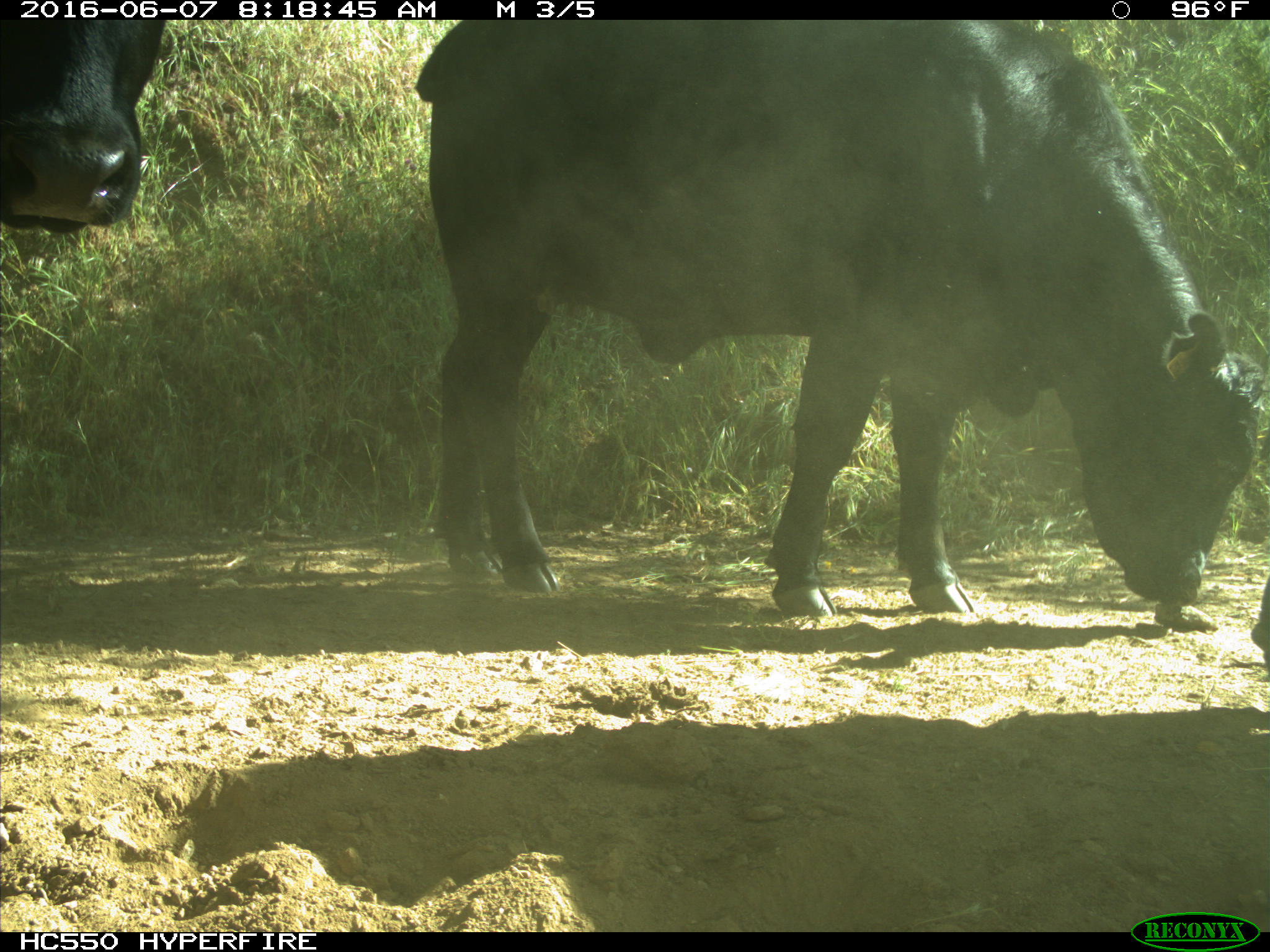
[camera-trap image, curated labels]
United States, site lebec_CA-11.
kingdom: Animalia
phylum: Chordata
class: Mammalia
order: Artiodactyla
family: Bovidae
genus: Bos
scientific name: Bos taurus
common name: domestic cow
Bos taurus (domestic cow).